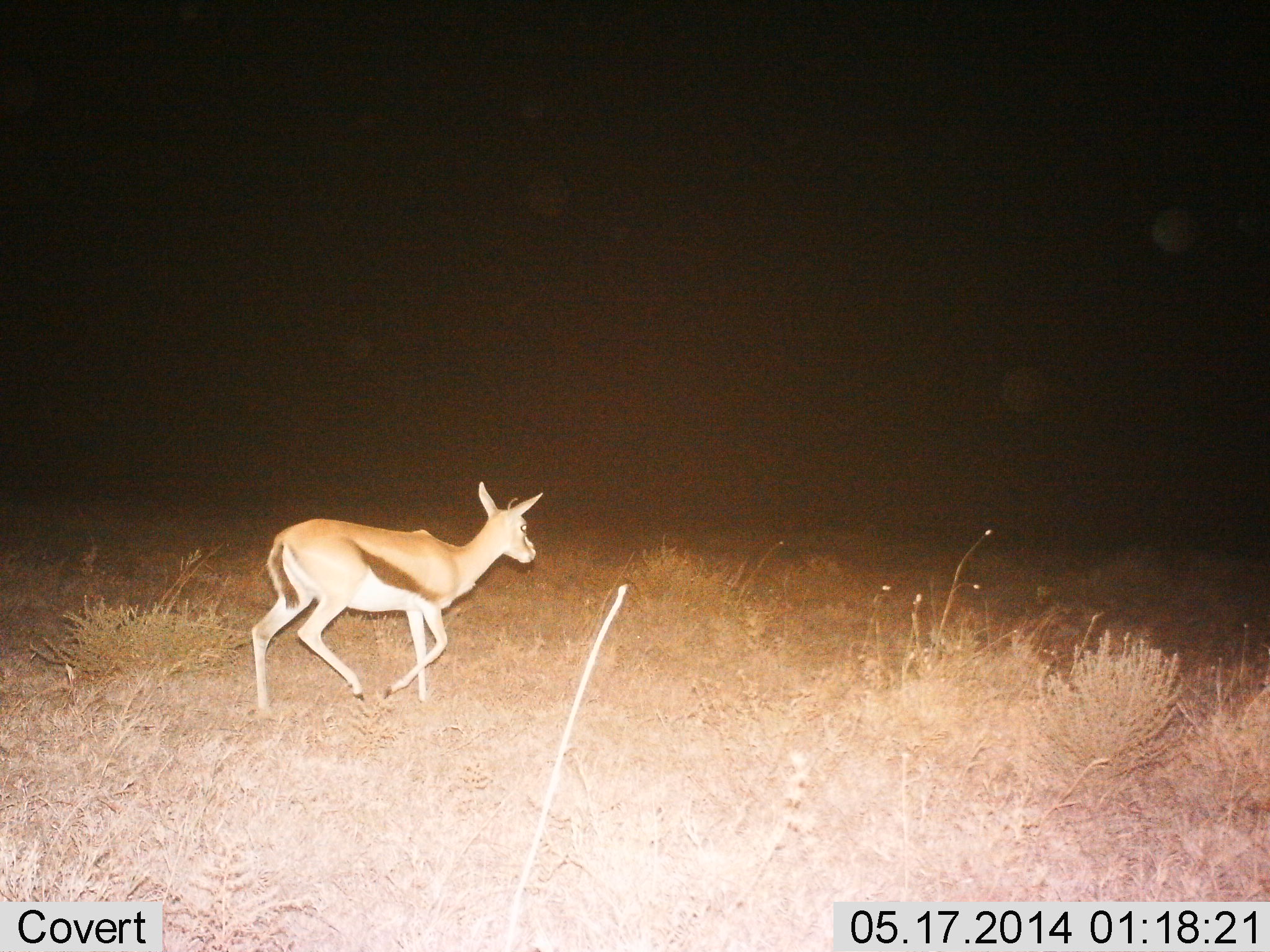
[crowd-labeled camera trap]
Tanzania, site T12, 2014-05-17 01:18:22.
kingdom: Animalia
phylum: Chordata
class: Mammalia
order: Artiodactyla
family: Bovidae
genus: Eudorcas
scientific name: Eudorcas thomsonii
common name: thomson's gazelle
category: gazellethomsons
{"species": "gazellethomsons (thomson's gazelle) (Eudorcas thomsonii)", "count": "1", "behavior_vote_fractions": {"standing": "20%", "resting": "0%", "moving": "80%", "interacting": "0%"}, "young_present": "0%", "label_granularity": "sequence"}